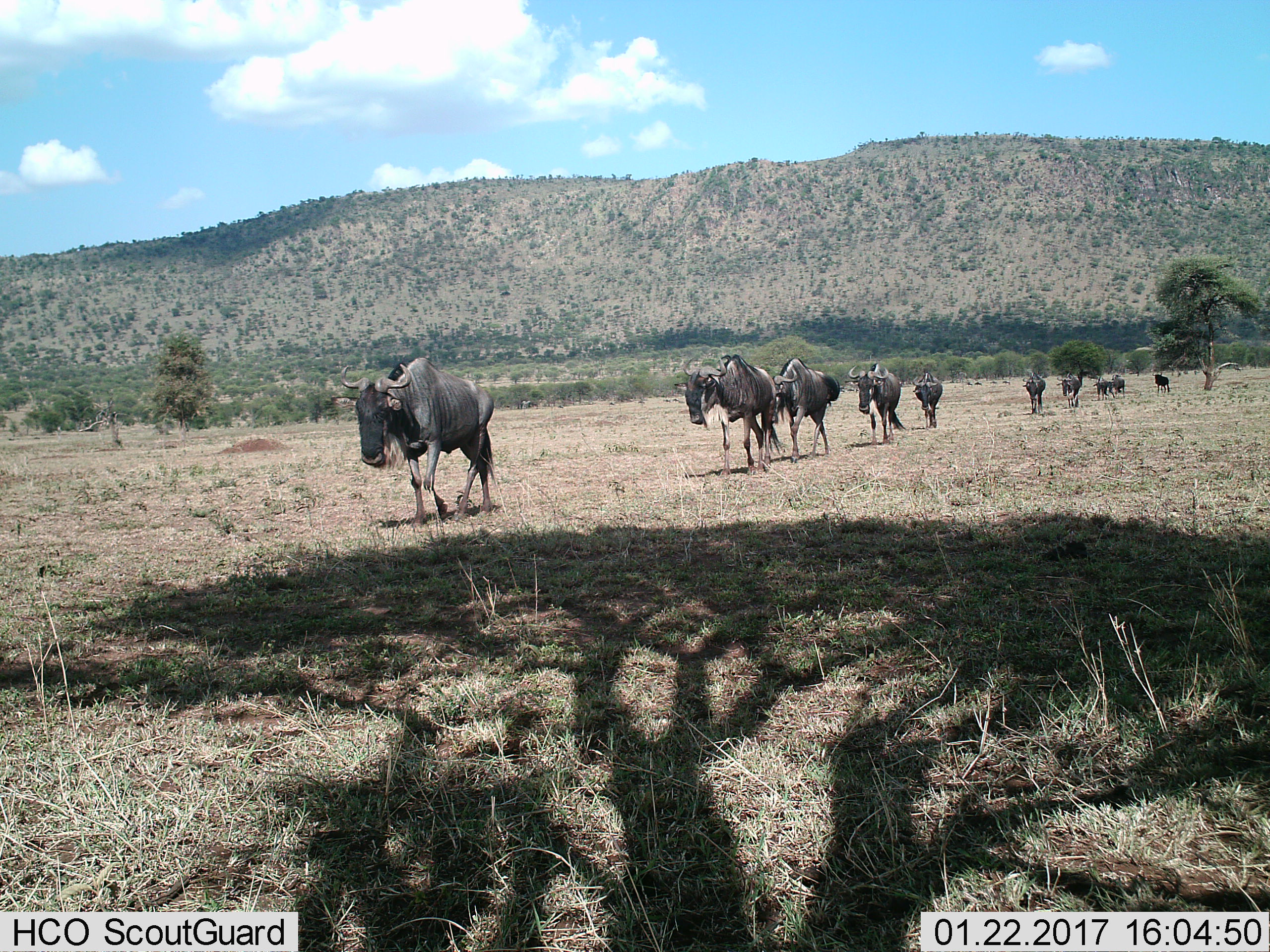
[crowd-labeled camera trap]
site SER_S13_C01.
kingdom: Animalia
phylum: Chordata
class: Mammalia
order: Artiodactyla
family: Bovidae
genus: Connochaetes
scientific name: Connochaetes taurinus taurinus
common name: blue wildebeest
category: wildebeestblue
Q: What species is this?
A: Wildebeestblue (blue wildebeest) (Connochaetes taurinus taurinus).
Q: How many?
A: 10.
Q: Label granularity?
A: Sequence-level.